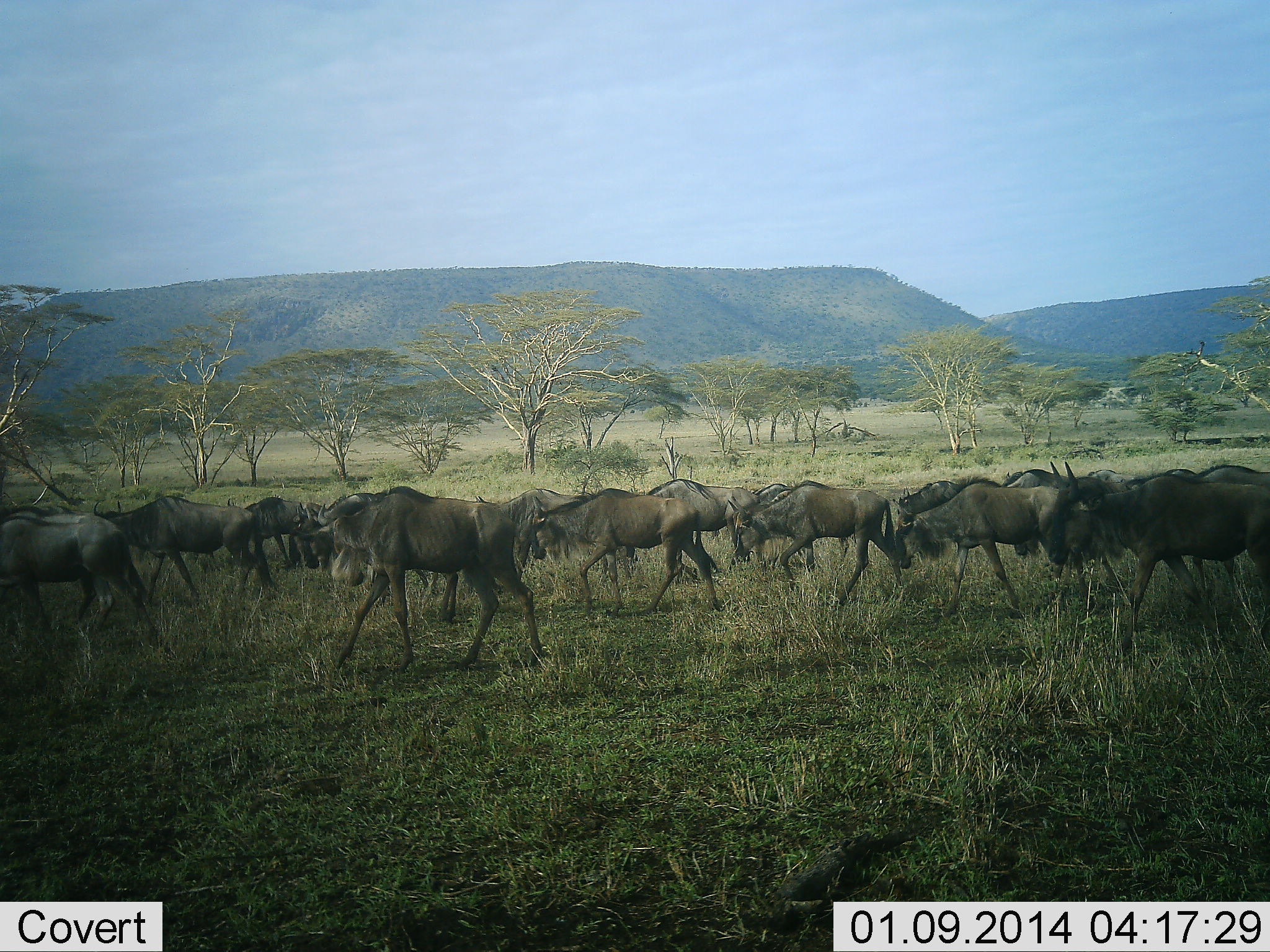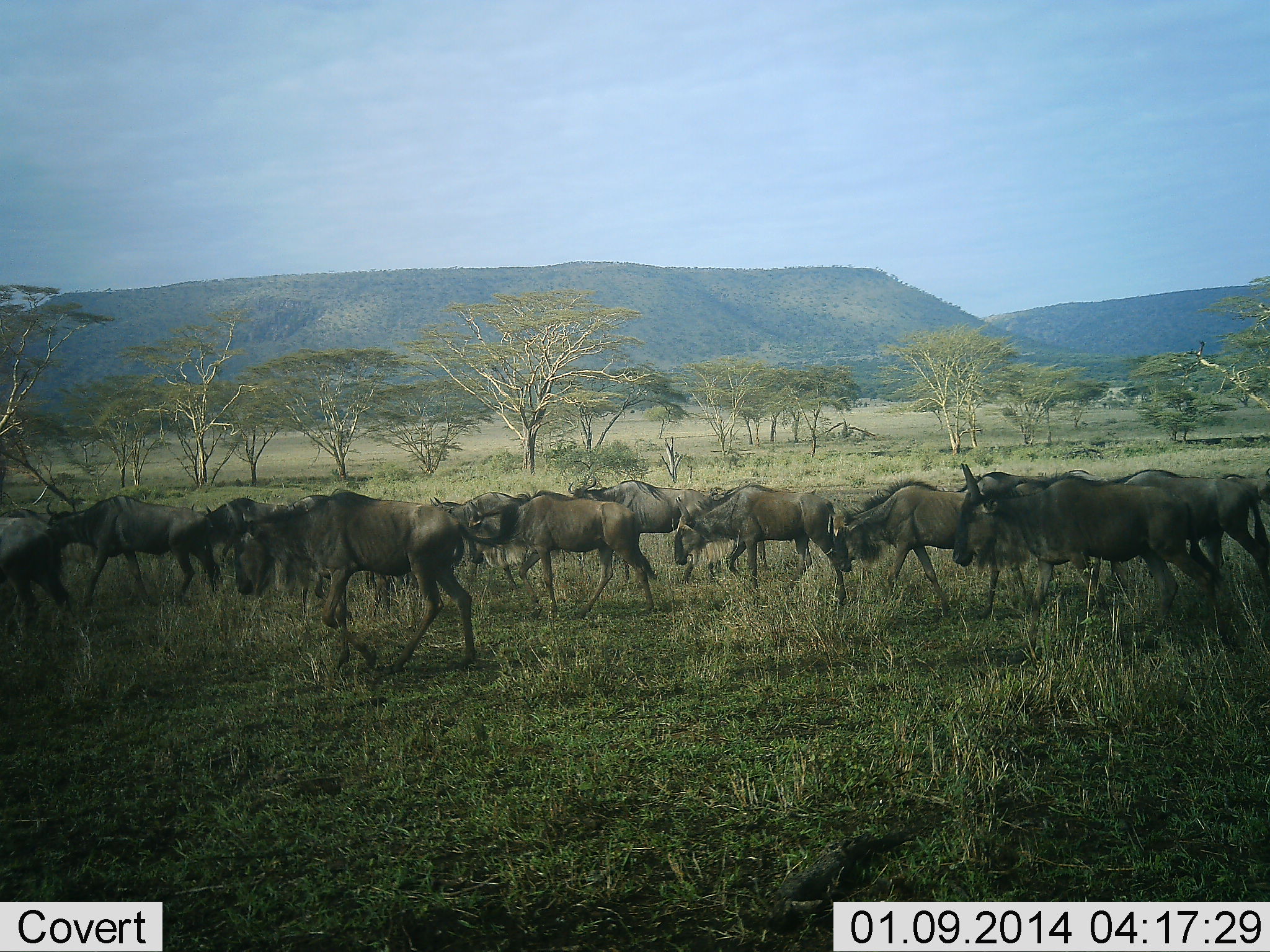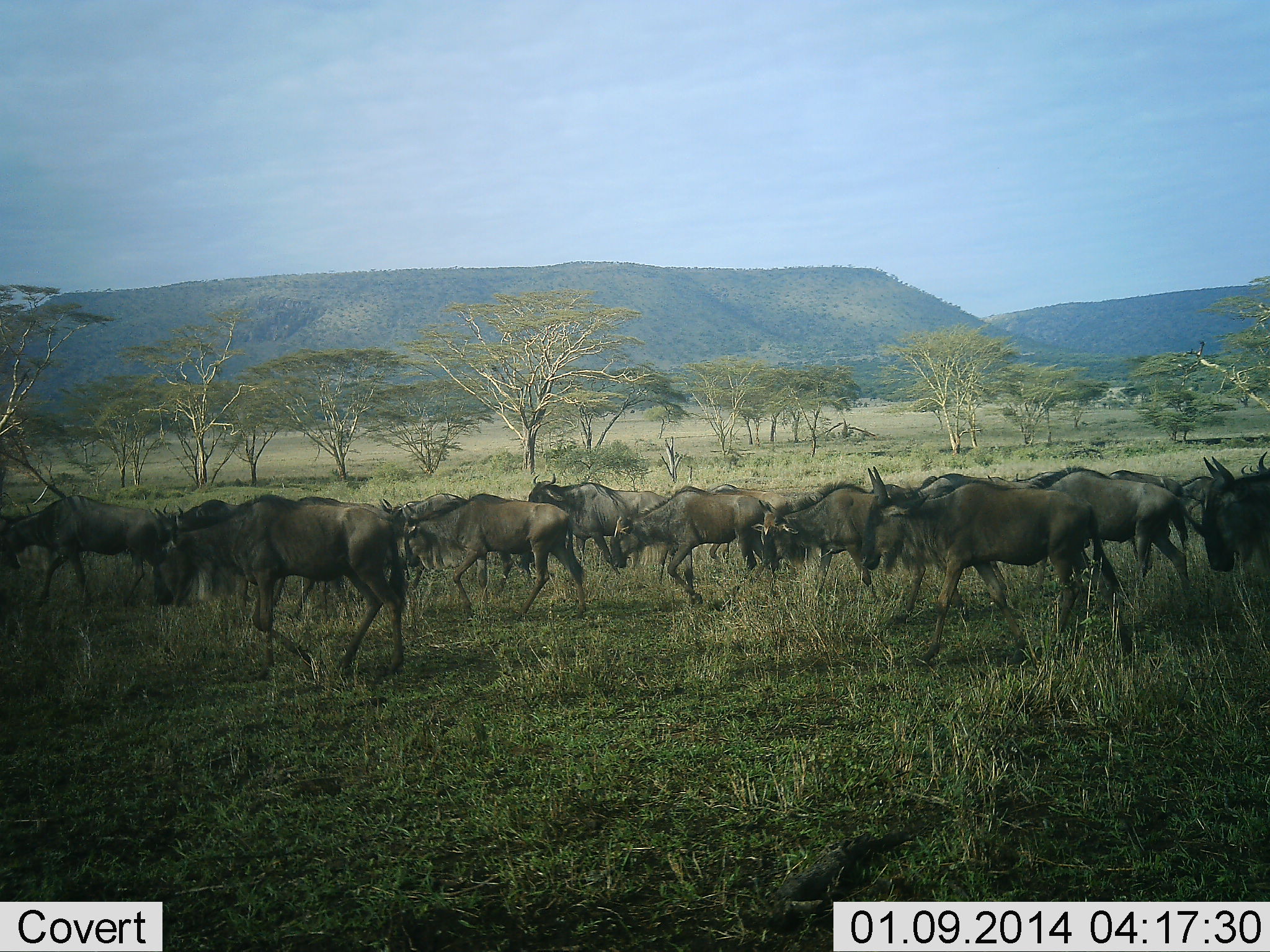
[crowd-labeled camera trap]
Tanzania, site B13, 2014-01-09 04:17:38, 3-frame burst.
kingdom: Animalia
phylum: Chordata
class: Mammalia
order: Artiodactyla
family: Bovidae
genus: Connochaetes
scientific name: Connochaetes taurinus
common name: blue wildebeest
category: wildebeest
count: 11-50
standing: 3%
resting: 0%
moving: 100%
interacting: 0%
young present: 0%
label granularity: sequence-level